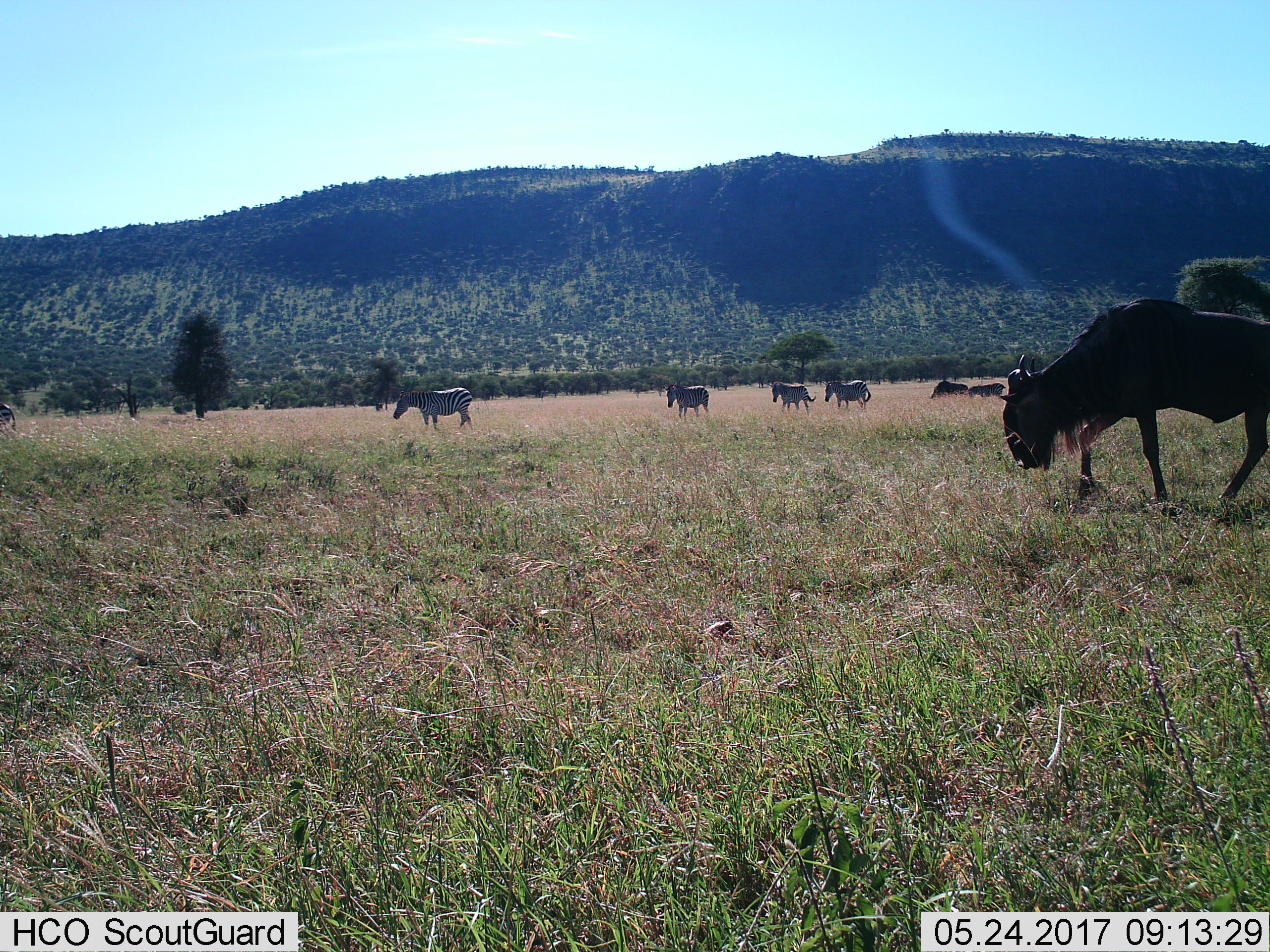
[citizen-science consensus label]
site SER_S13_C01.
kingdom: Animalia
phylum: Chordata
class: Mammalia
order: Artiodactyla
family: Bovidae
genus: Connochaetes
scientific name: Connochaetes taurinus taurinus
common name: blue wildebeest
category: wildebeestblue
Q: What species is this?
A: Wildebeestblue (blue wildebeest) (Connochaetes taurinus taurinus).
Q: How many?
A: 2.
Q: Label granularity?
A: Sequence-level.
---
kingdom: Animalia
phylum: Chordata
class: Mammalia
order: Perissodactyla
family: Equidae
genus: Equus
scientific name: Equus quagga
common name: plains zebra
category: zebraplains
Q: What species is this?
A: Zebraplains (plains zebra) (Equus quagga).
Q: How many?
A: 6.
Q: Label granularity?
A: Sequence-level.